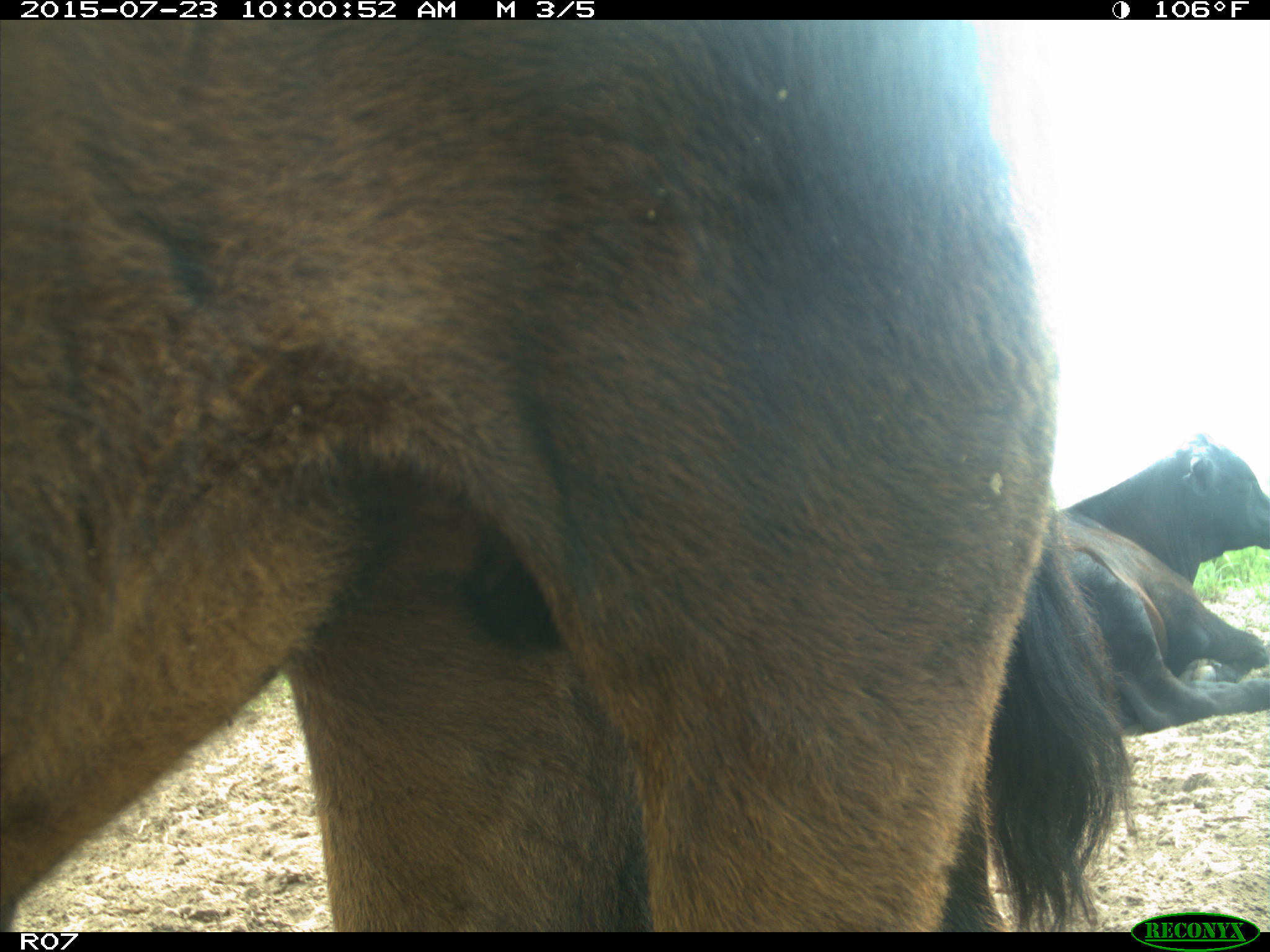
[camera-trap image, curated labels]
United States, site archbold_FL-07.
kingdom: Animalia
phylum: Chordata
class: Mammalia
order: Artiodactyla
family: Bovidae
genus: Bos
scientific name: Bos taurus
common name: domestic cow